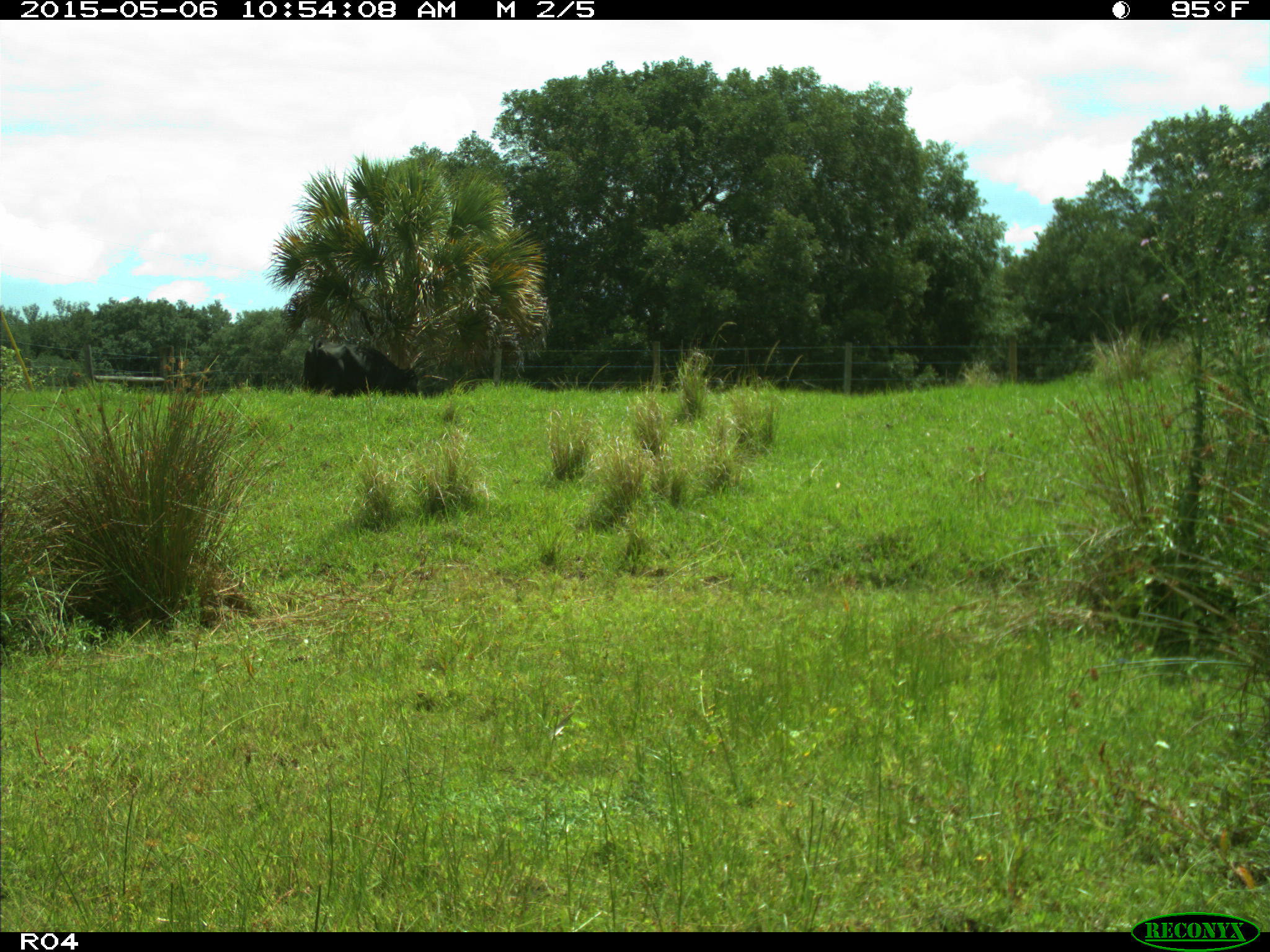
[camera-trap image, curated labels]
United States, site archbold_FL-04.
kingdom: Animalia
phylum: Chordata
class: Mammalia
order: Artiodactyla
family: Bovidae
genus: Bos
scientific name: Bos taurus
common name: domestic cow